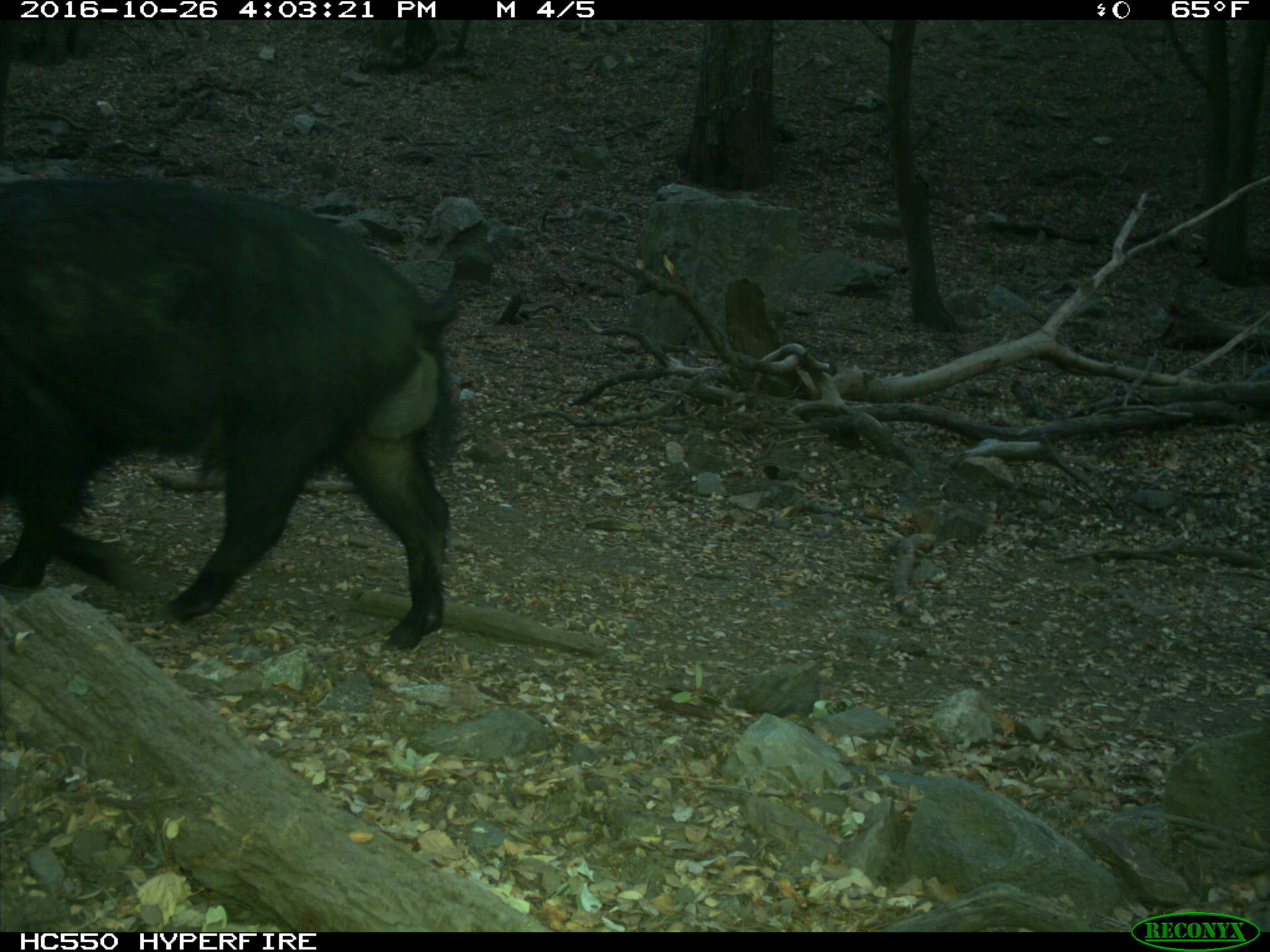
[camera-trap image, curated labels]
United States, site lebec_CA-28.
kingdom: Animalia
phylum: Chordata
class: Mammalia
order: Artiodactyla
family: Suidae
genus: Sus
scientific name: Sus scrofa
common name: wild boar